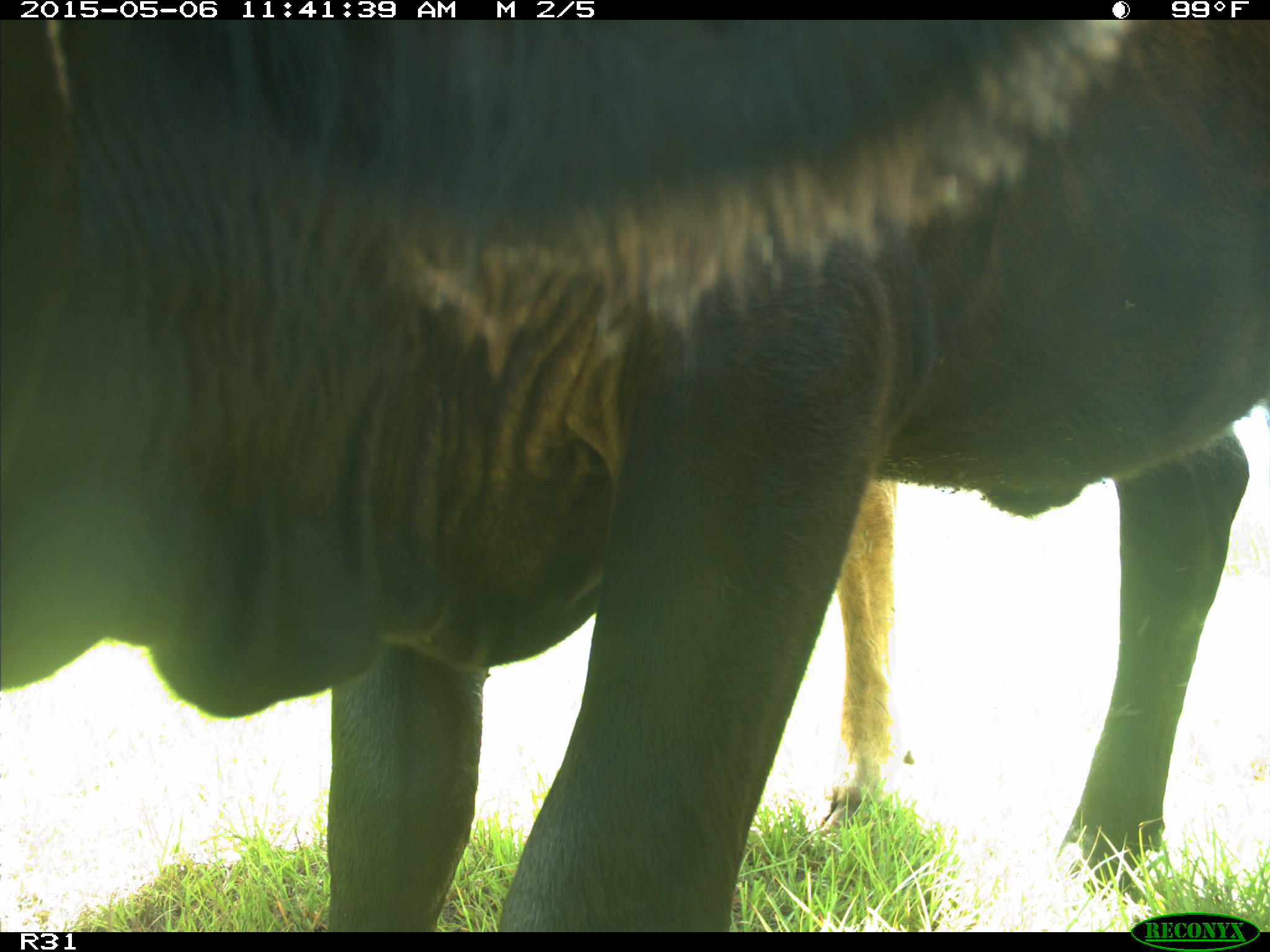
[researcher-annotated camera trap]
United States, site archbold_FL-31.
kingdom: Animalia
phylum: Chordata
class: Mammalia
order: Artiodactyla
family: Bovidae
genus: Bos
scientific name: Bos taurus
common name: domestic cow